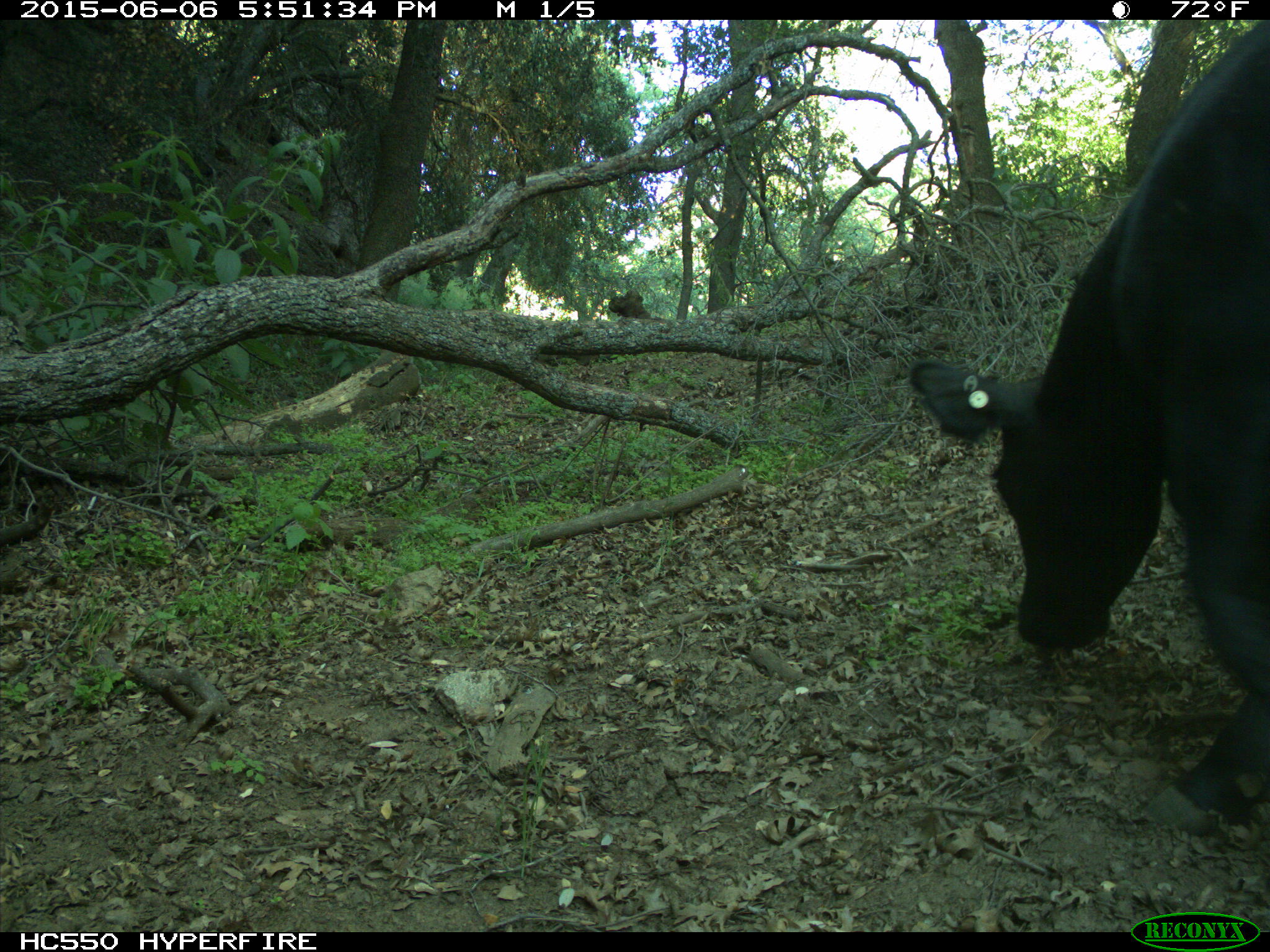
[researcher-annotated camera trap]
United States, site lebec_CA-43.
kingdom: Animalia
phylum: Chordata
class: Mammalia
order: Artiodactyla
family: Bovidae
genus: Bos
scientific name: Bos taurus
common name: domestic cow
Bos taurus (domestic cow).